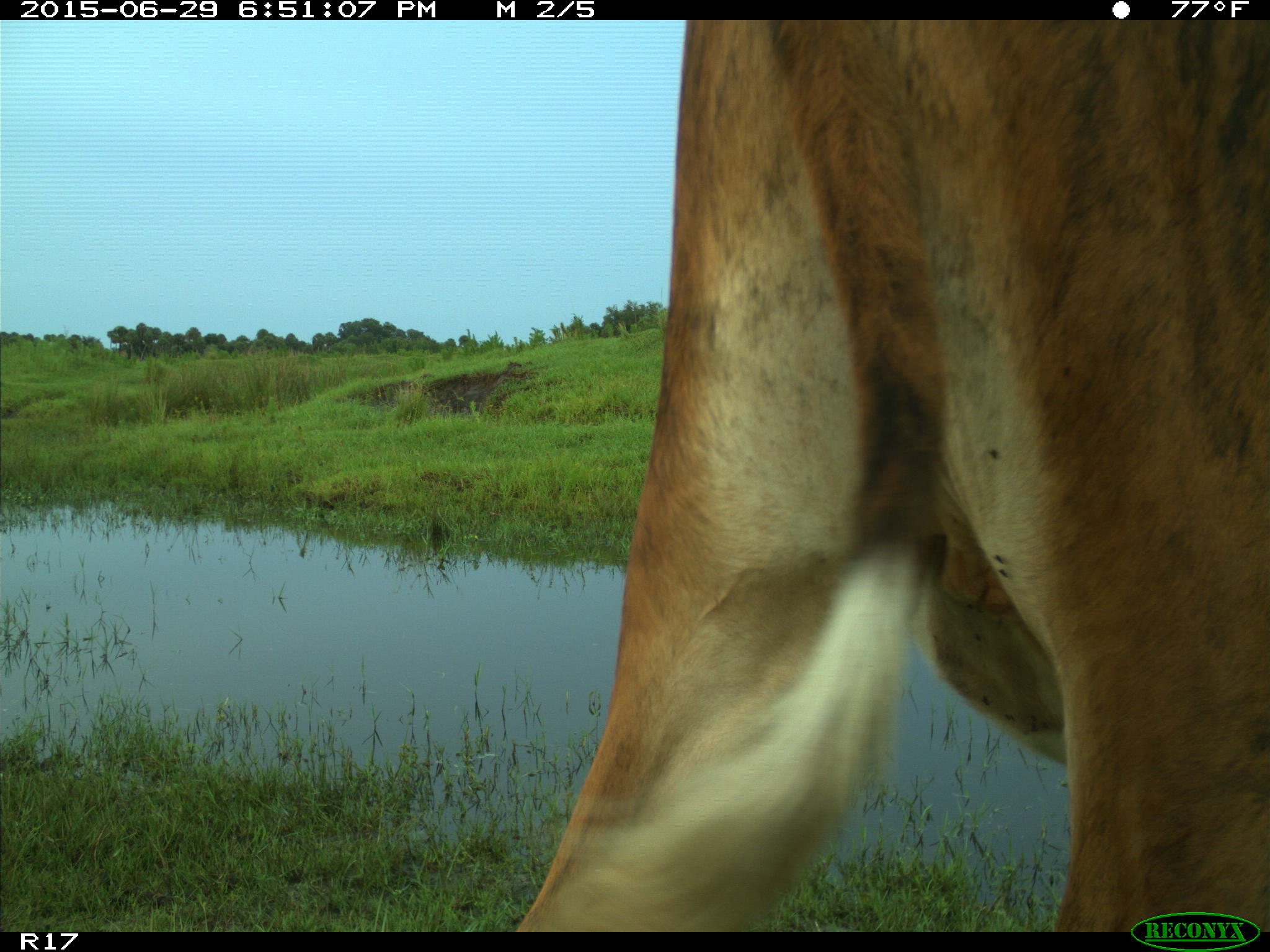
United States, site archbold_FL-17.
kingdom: Animalia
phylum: Chordata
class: Mammalia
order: Artiodactyla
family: Bovidae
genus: Bos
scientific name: Bos taurus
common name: domestic cow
Bos taurus (domestic cow).